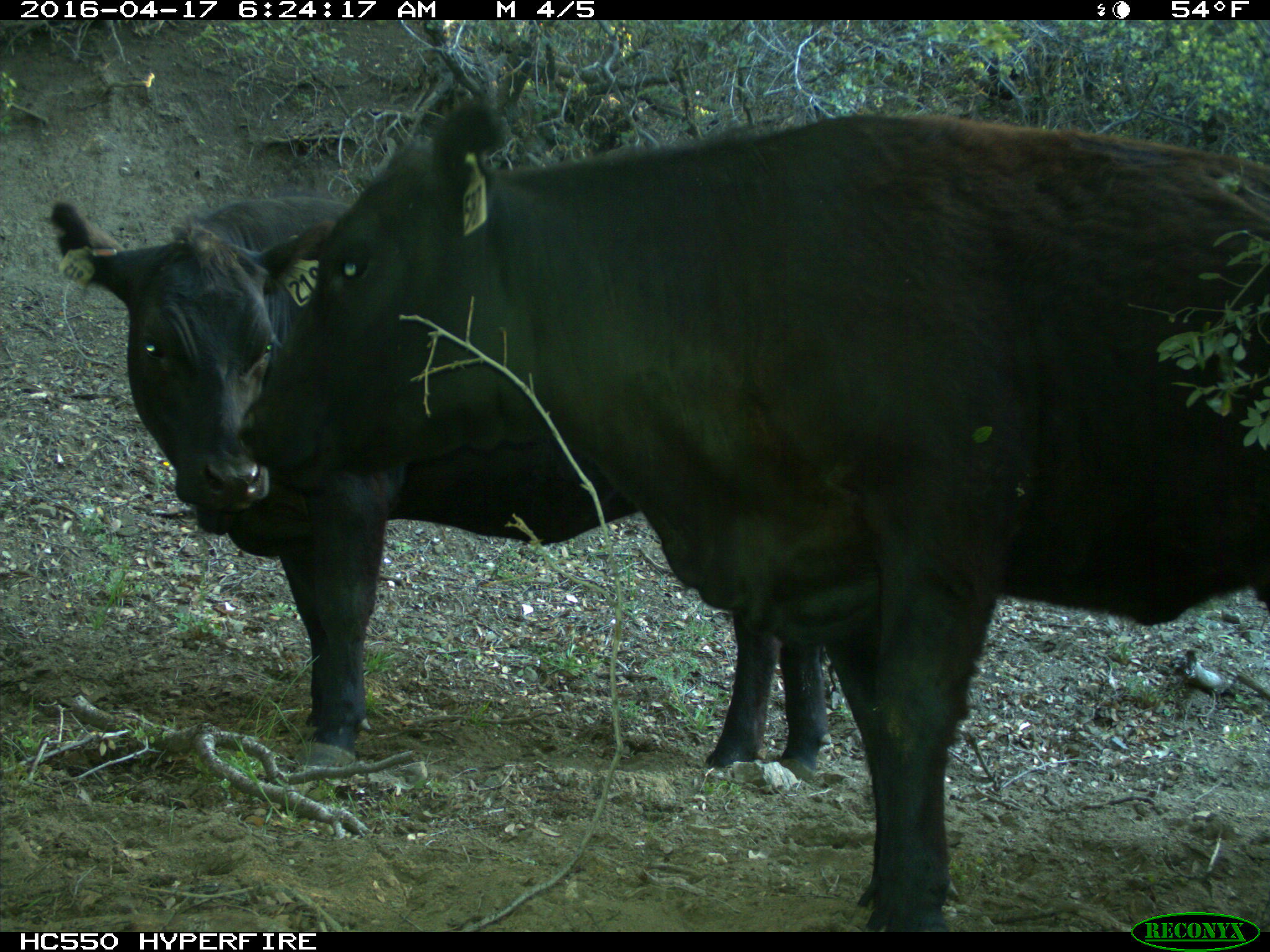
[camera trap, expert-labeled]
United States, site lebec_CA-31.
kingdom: Animalia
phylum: Chordata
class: Mammalia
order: Artiodactyla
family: Bovidae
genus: Bos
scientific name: Bos taurus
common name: domestic cow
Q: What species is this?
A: Bos taurus (domestic cow).